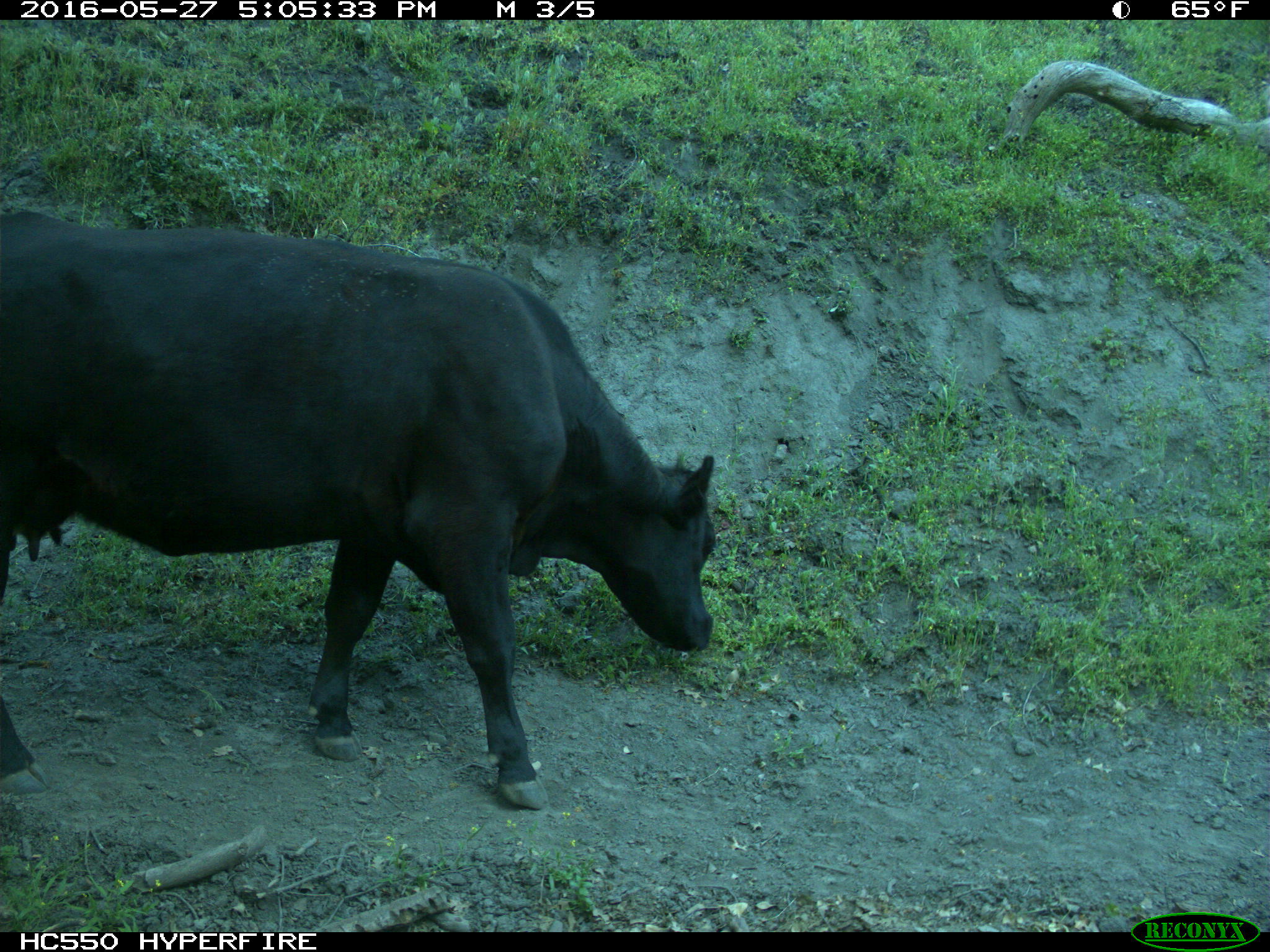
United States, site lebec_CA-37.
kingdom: Animalia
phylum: Chordata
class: Mammalia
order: Artiodactyla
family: Bovidae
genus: Bos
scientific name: Bos taurus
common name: domestic cow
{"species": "Bos taurus (domestic cow)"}